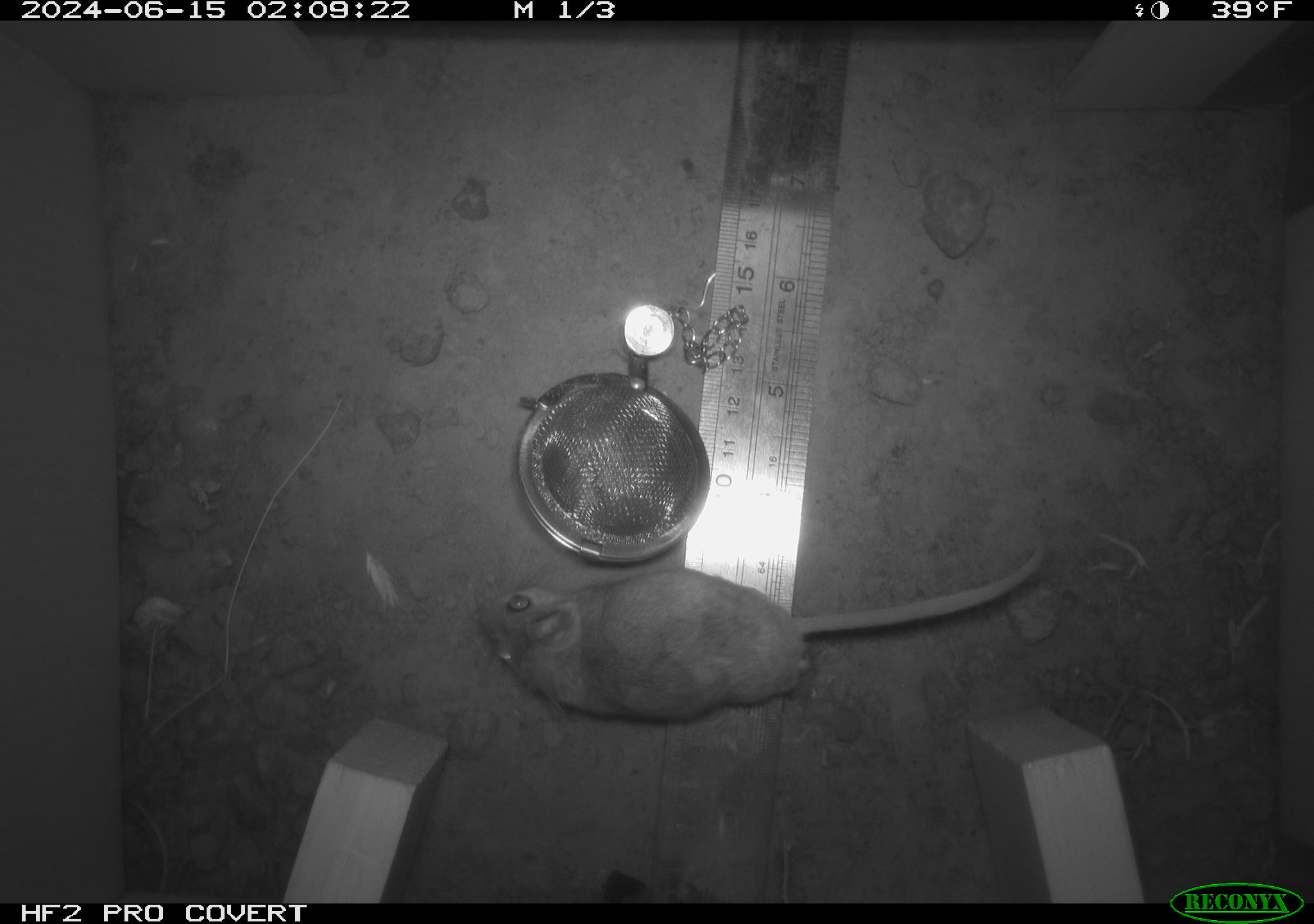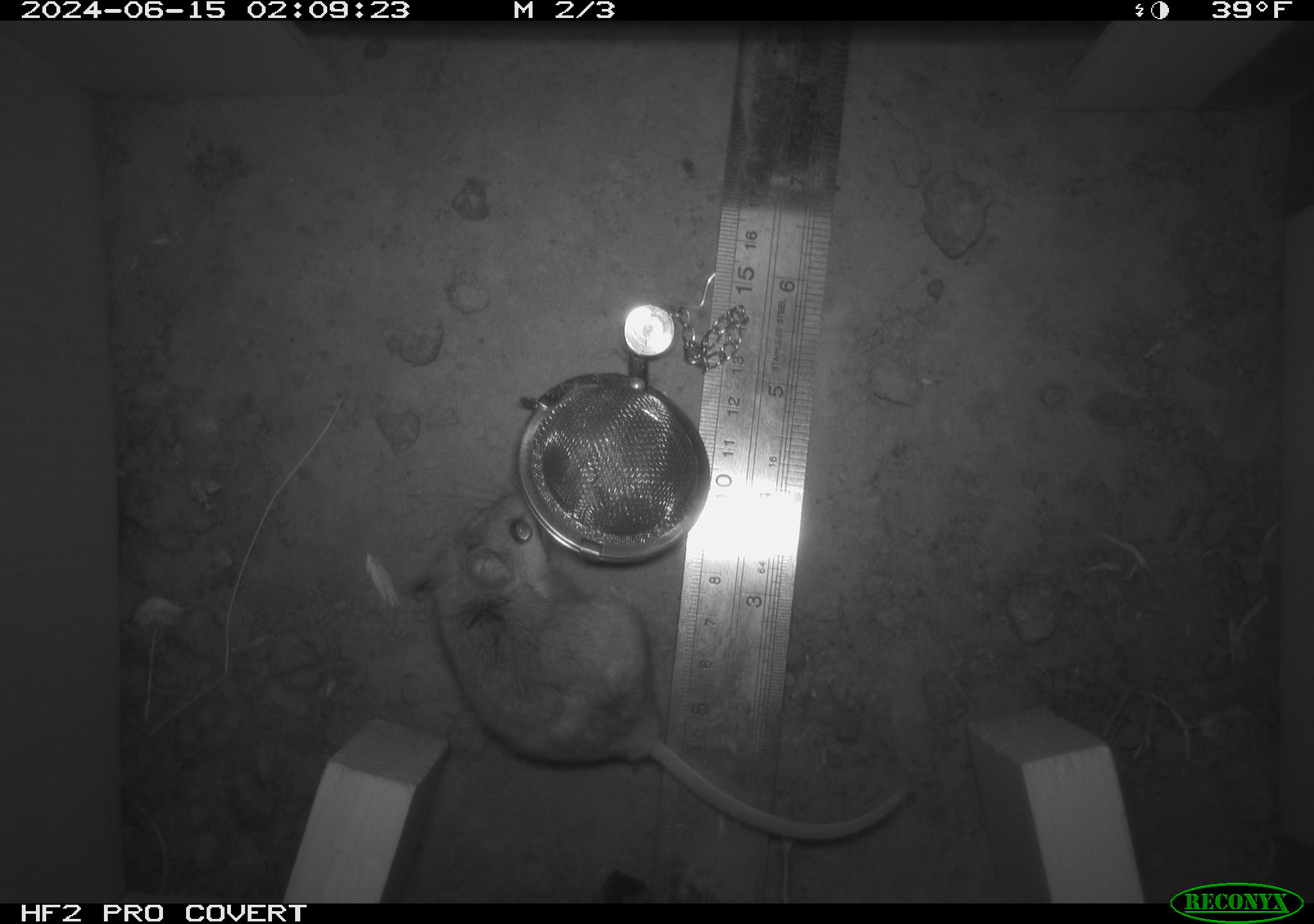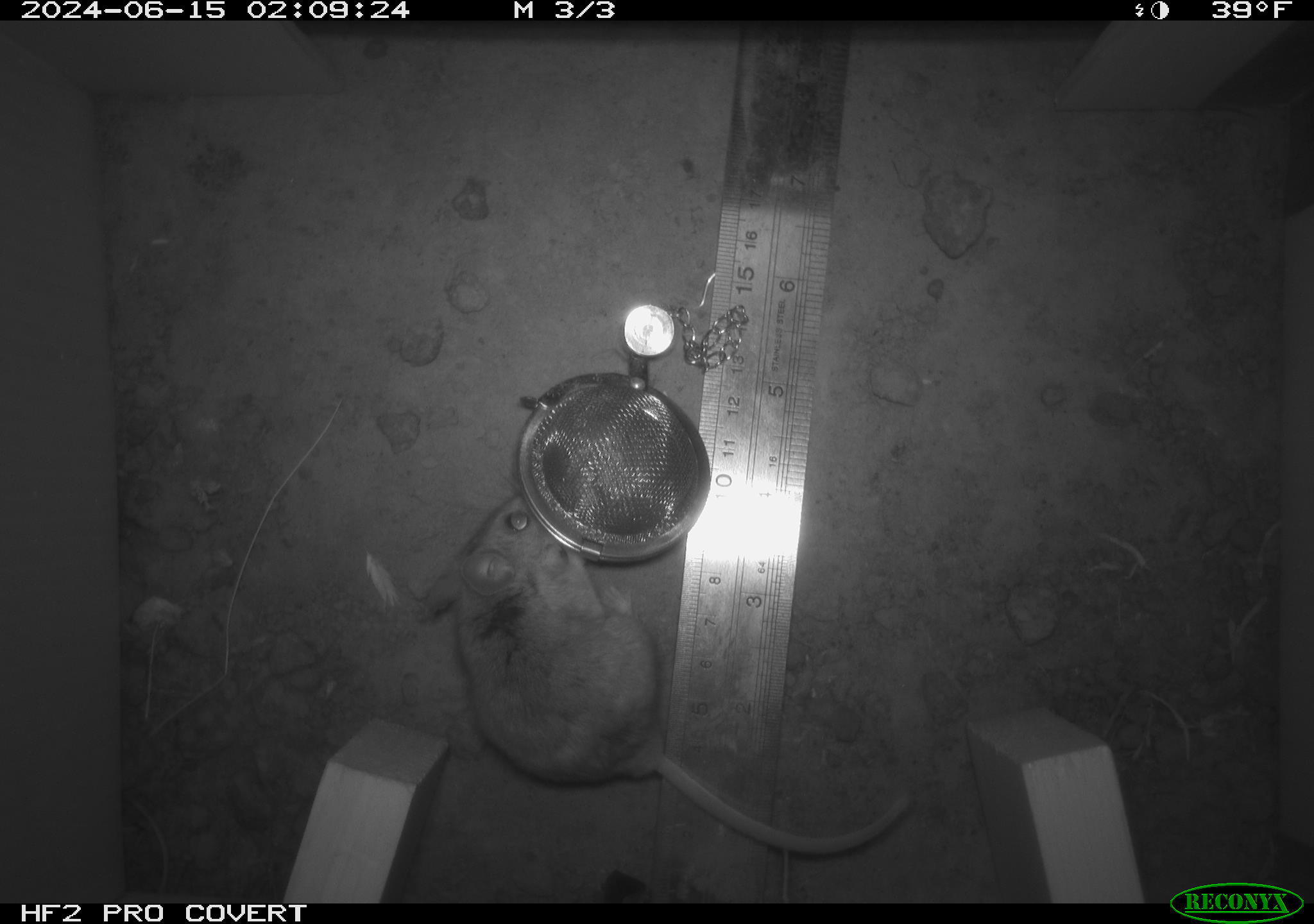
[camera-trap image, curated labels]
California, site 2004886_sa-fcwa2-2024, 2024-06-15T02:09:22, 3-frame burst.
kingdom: Animalia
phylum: Chordata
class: Mammalia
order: Rodentia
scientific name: Rodentia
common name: mouse species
Mouse species (Rodentia).